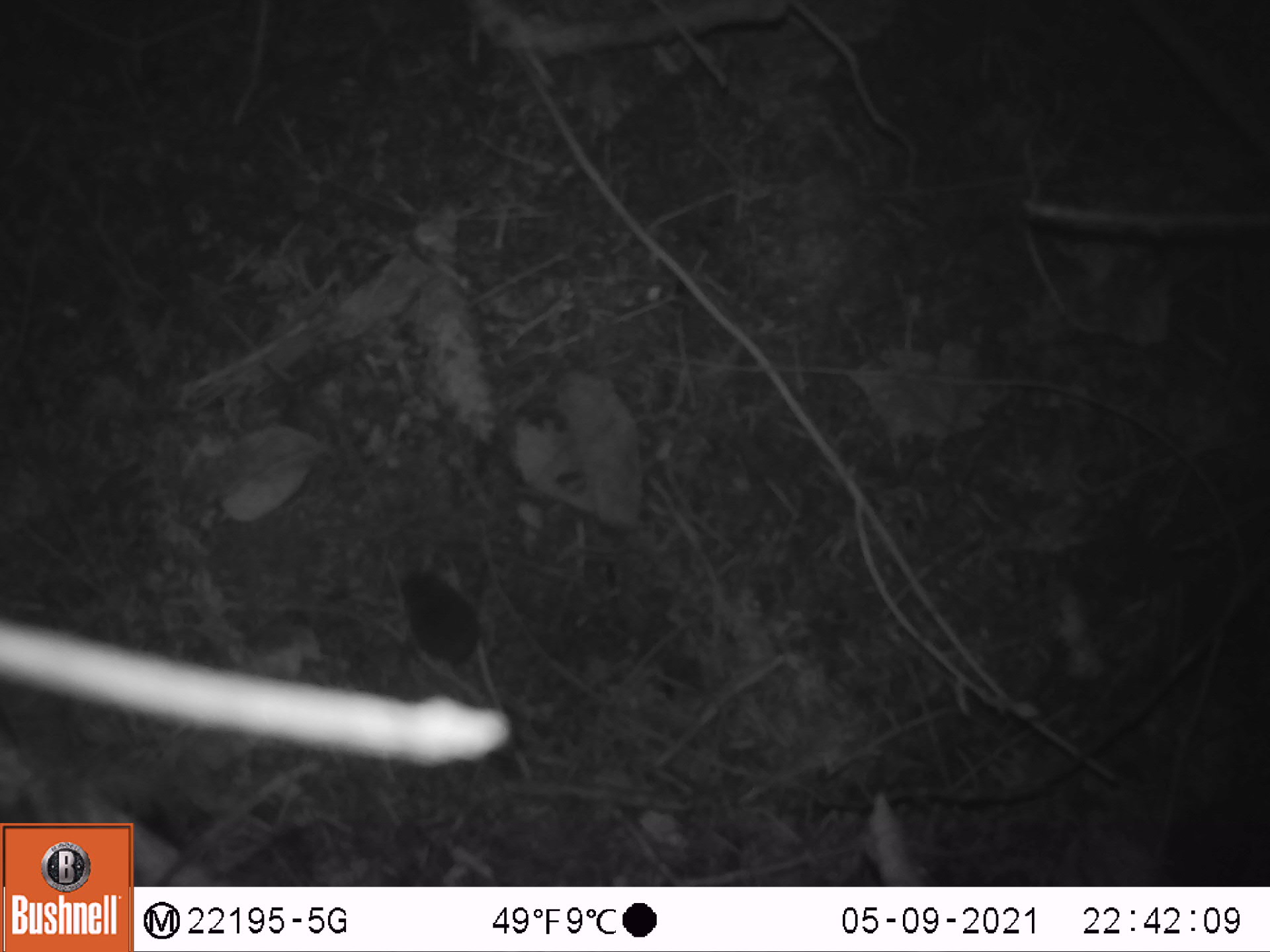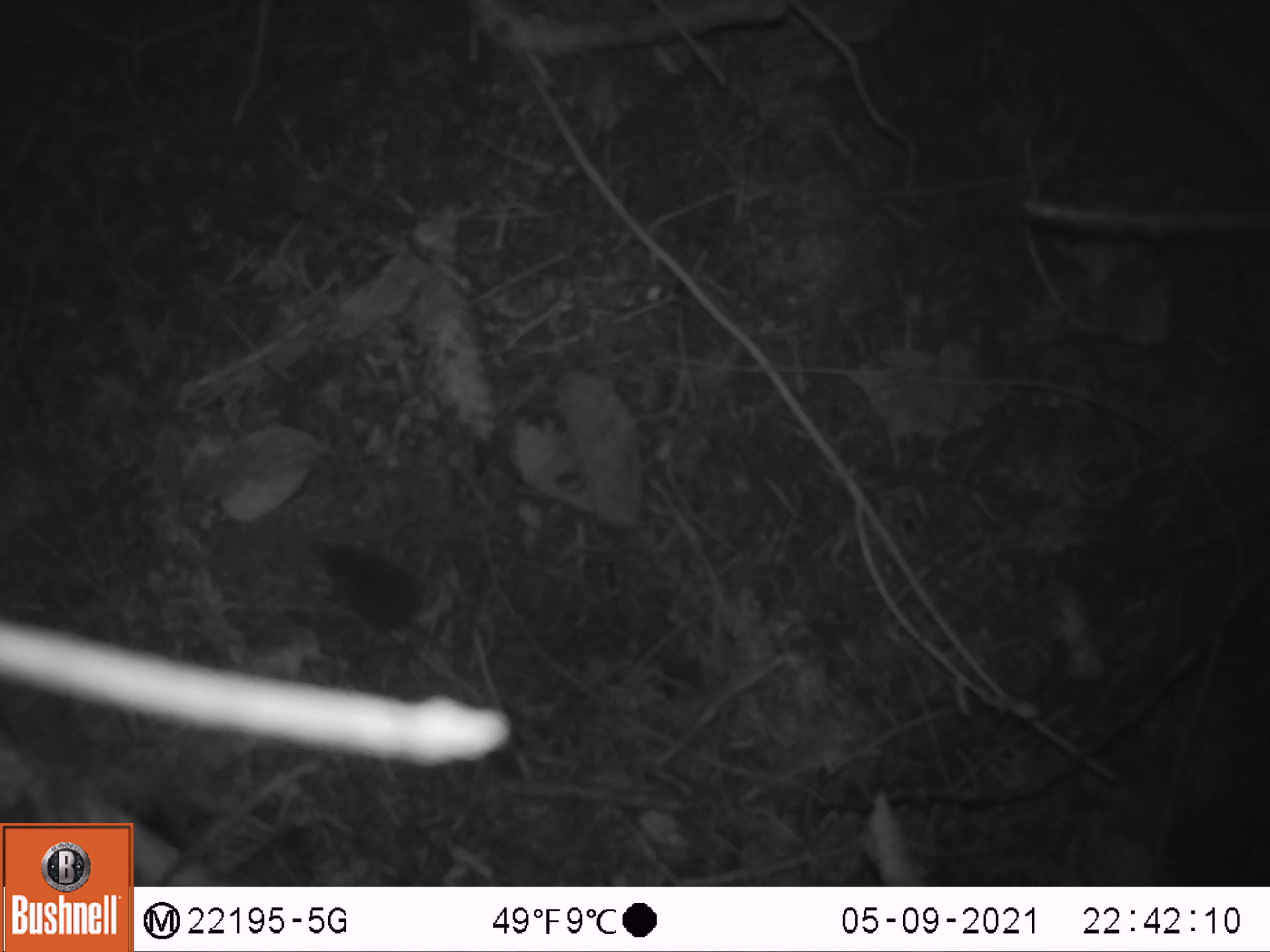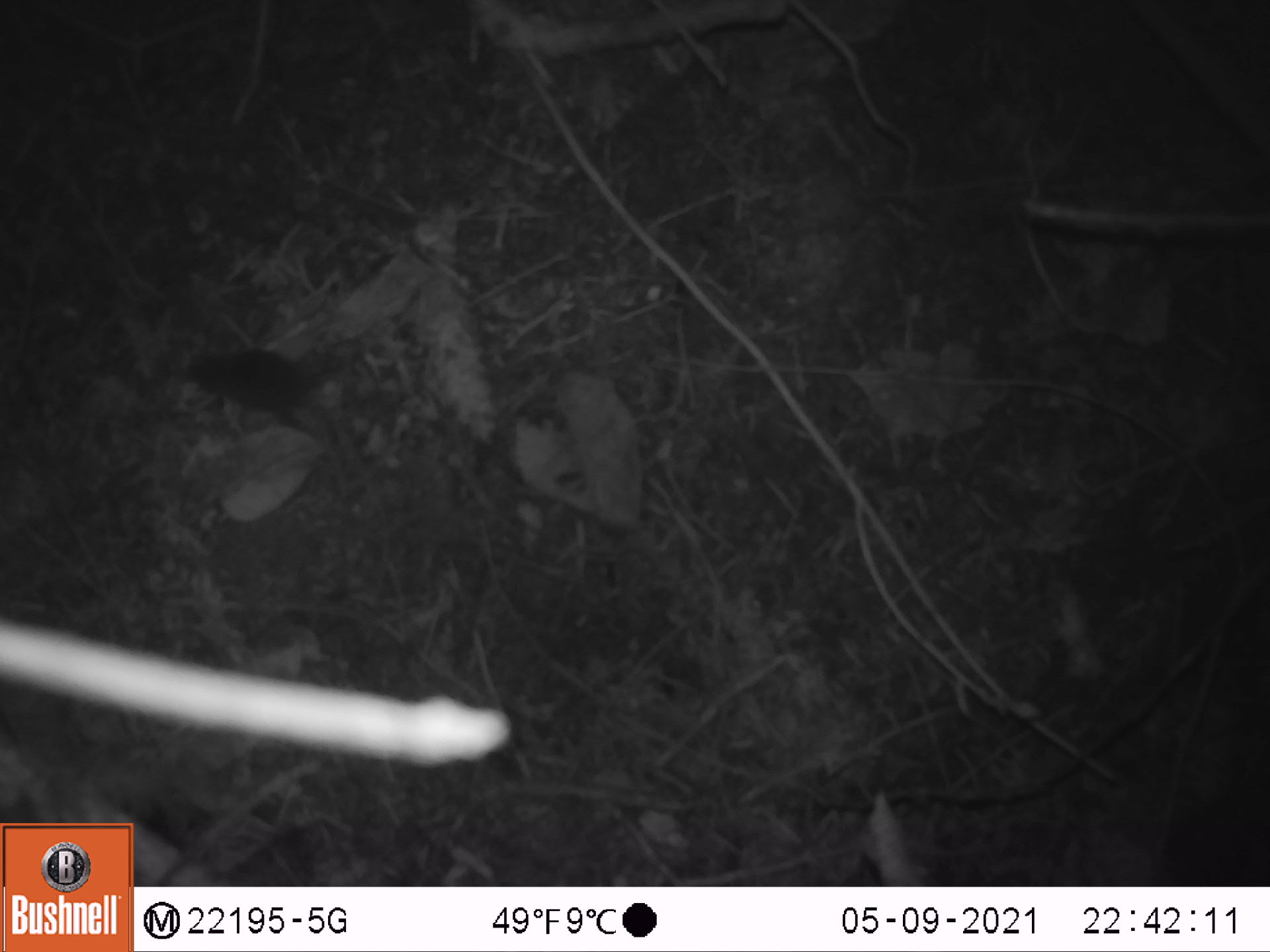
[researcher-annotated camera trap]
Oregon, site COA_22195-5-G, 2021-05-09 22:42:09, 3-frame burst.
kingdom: Animalia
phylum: Chordata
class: Mammalia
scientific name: Mammalia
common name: small mammal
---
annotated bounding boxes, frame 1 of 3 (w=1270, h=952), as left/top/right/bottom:
small mammal: 370/552/555/753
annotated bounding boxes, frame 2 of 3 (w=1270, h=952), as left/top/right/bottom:
small mammal: 250/481/592/731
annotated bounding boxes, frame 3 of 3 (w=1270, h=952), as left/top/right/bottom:
small mammal: 141/301/453/469